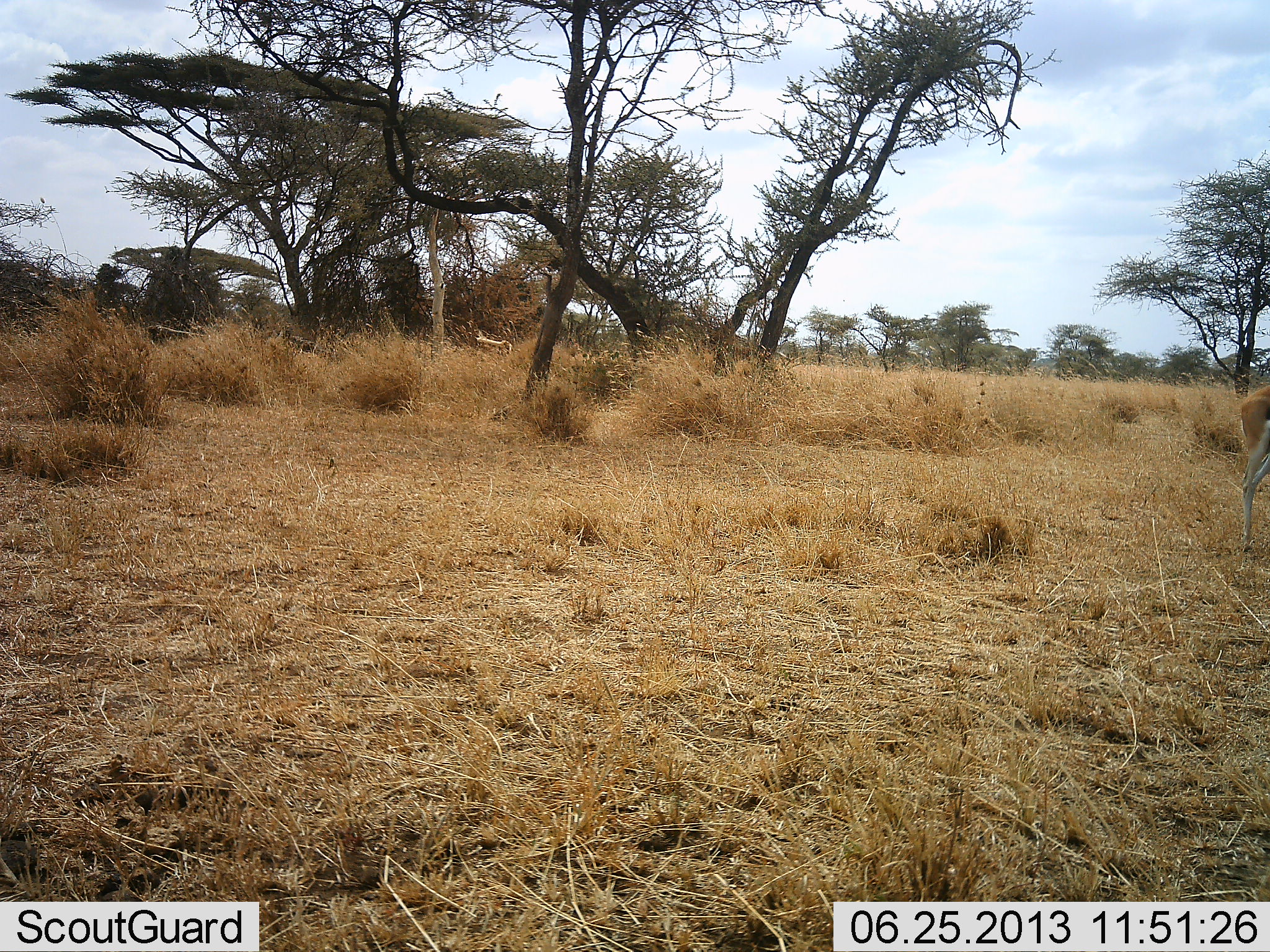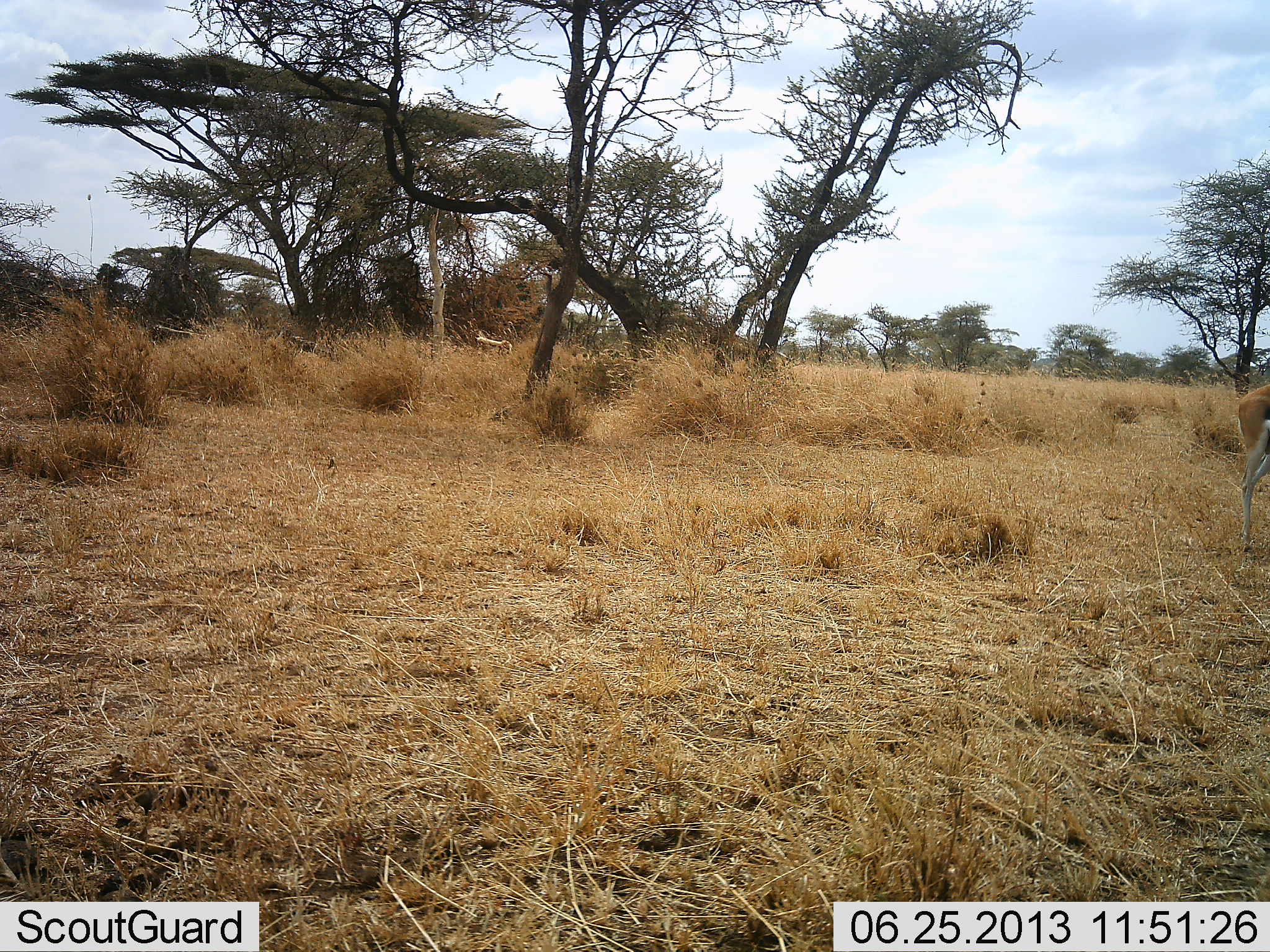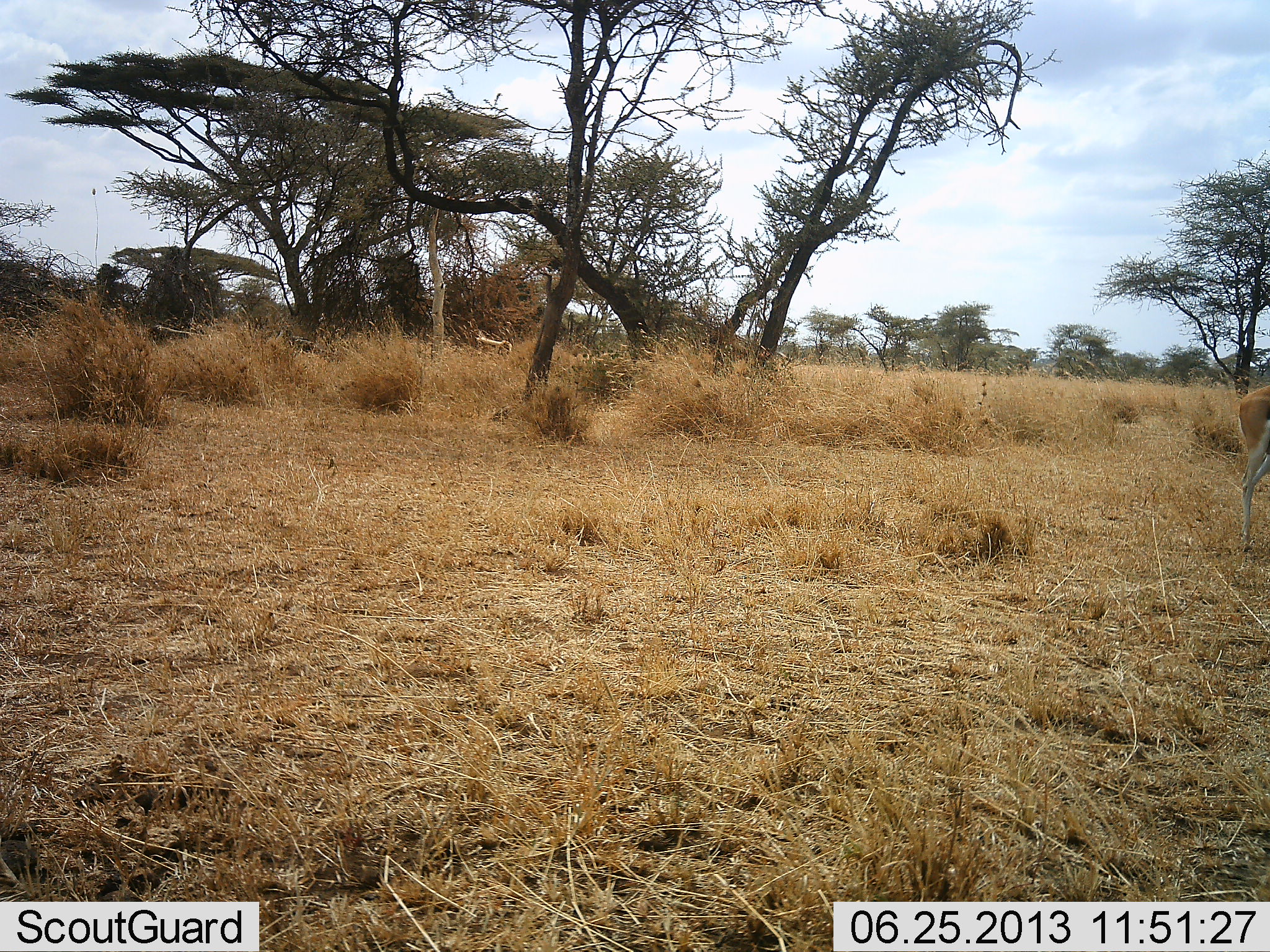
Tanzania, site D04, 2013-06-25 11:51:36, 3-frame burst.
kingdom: Animalia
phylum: Chordata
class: Mammalia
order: Artiodactyla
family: Bovidae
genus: Eudorcas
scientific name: Eudorcas thomsonii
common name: thomson's gazelle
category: gazellethomsons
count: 1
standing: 100%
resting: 0%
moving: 0%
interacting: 0%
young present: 0%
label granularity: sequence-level